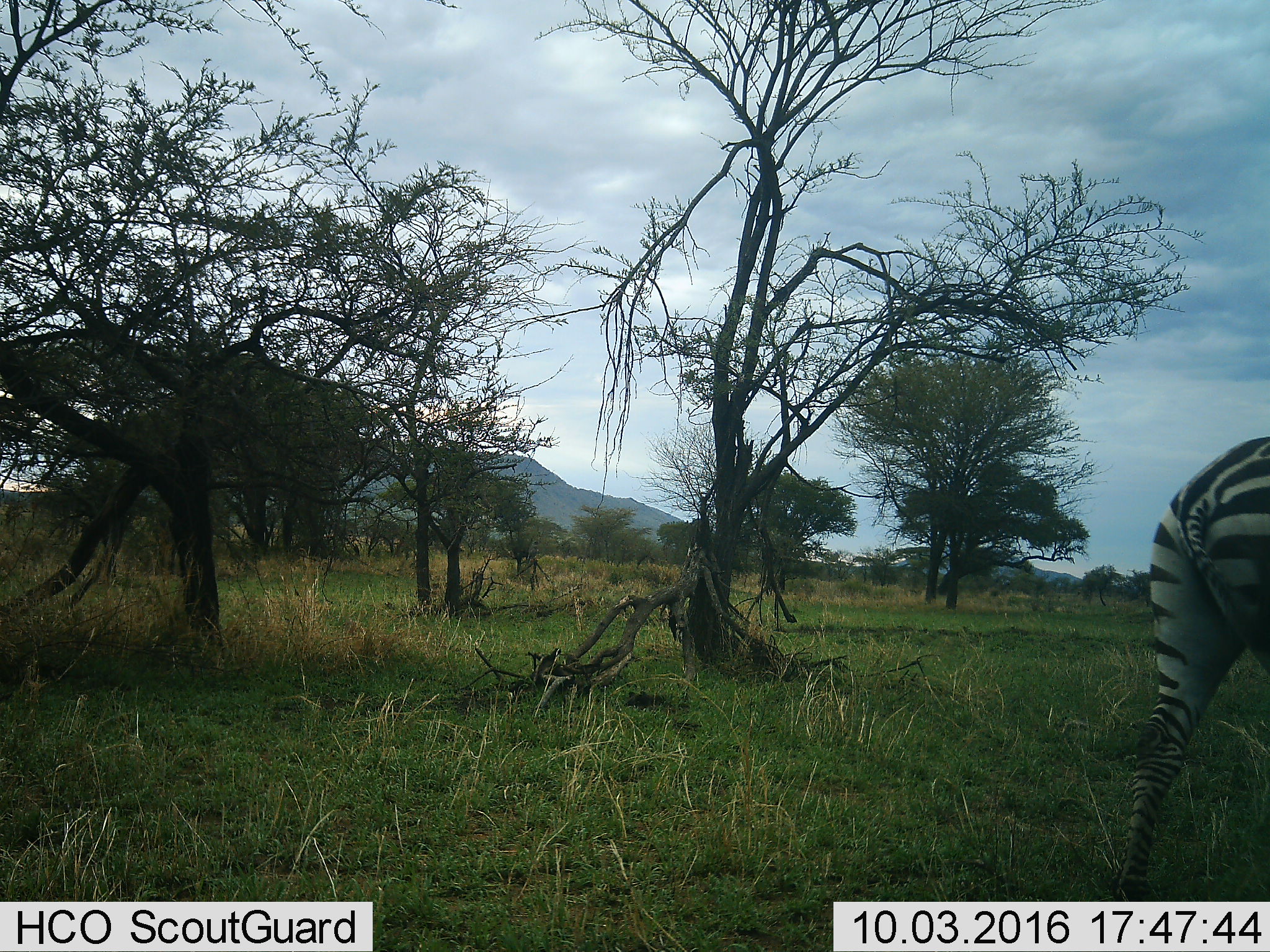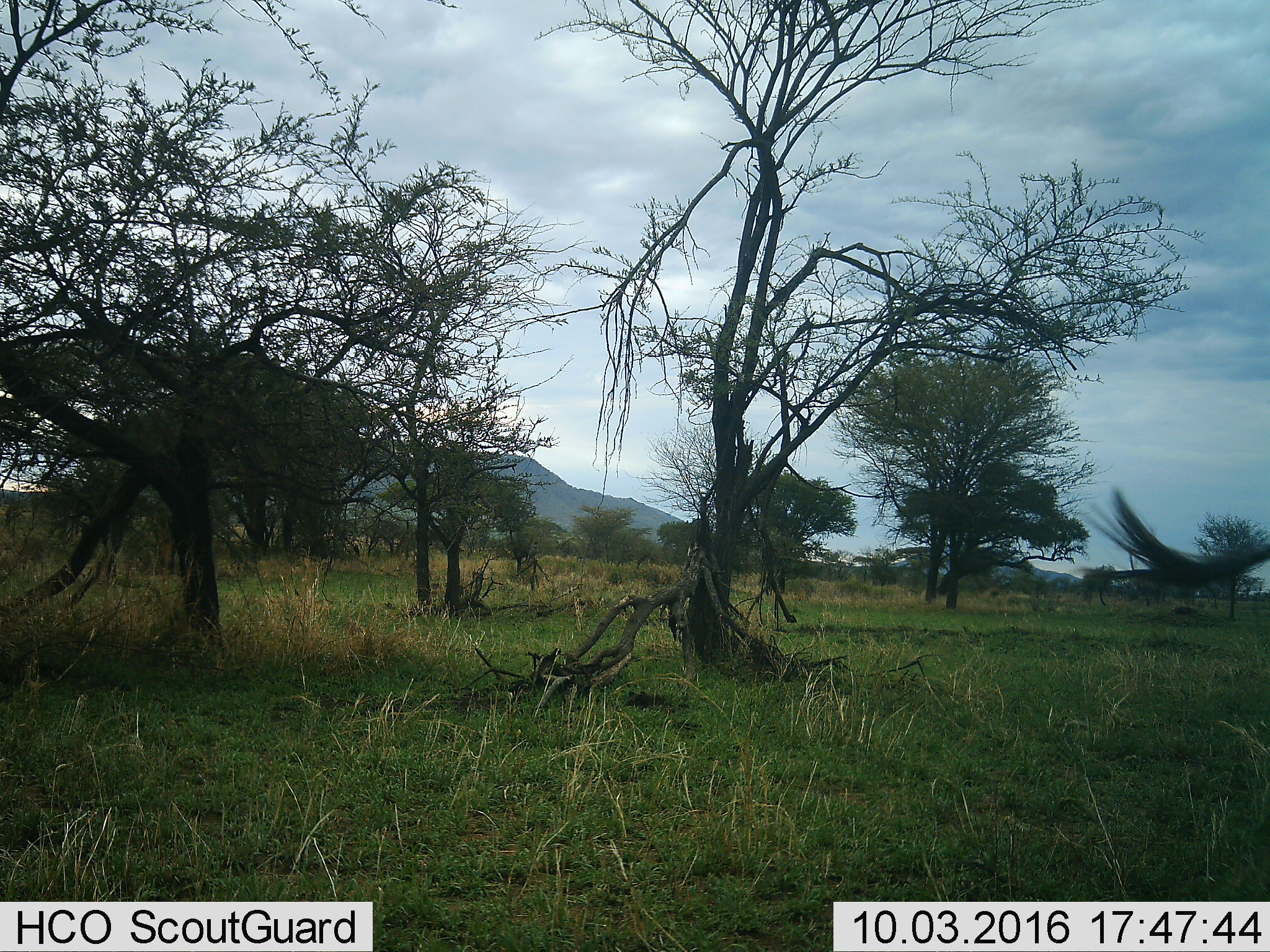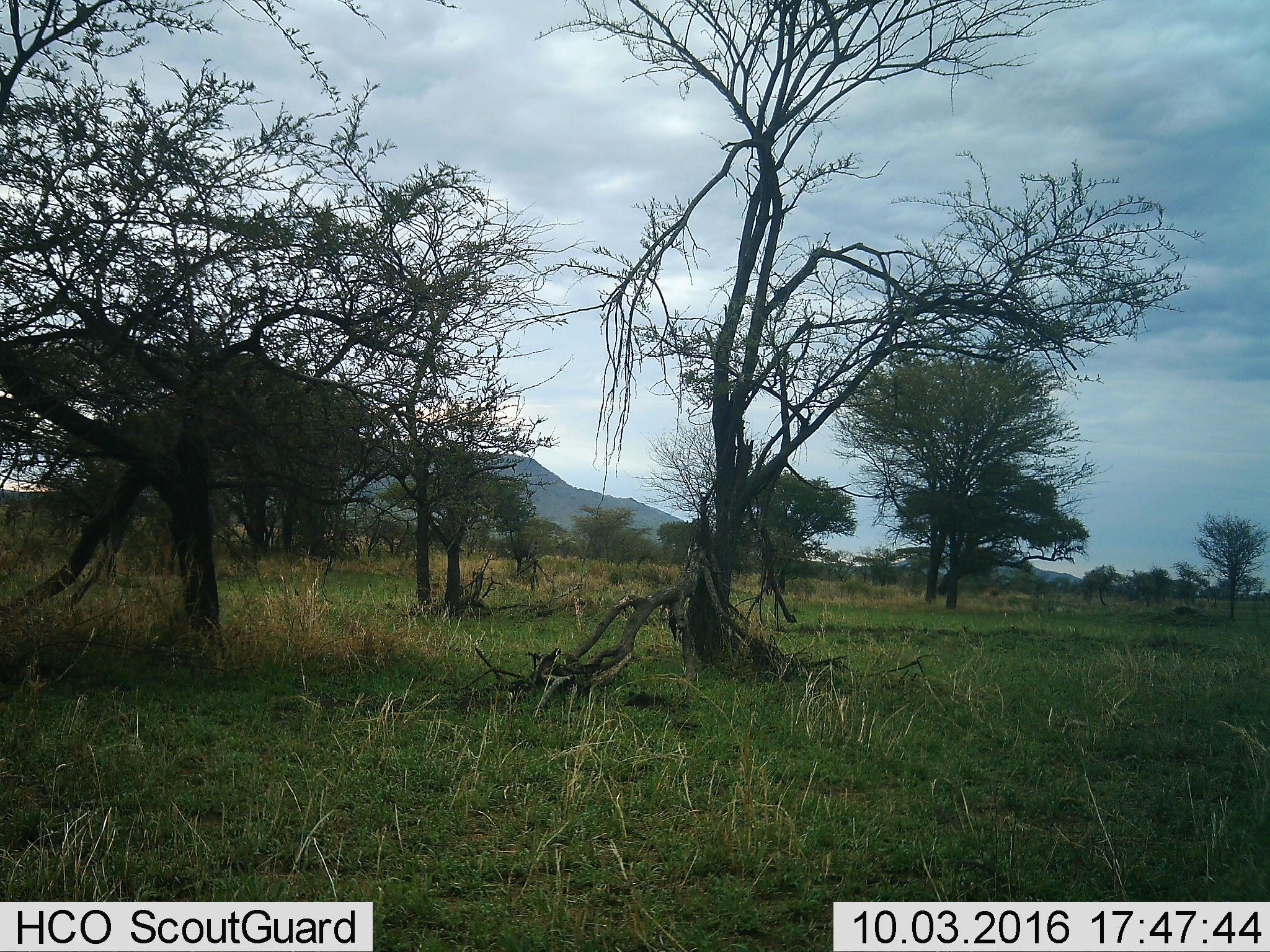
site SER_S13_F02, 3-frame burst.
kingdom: Animalia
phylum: Chordata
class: Mammalia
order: Perissodactyla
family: Equidae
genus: Equus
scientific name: Equus quagga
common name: plains zebra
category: zebraplains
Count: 1.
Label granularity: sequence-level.